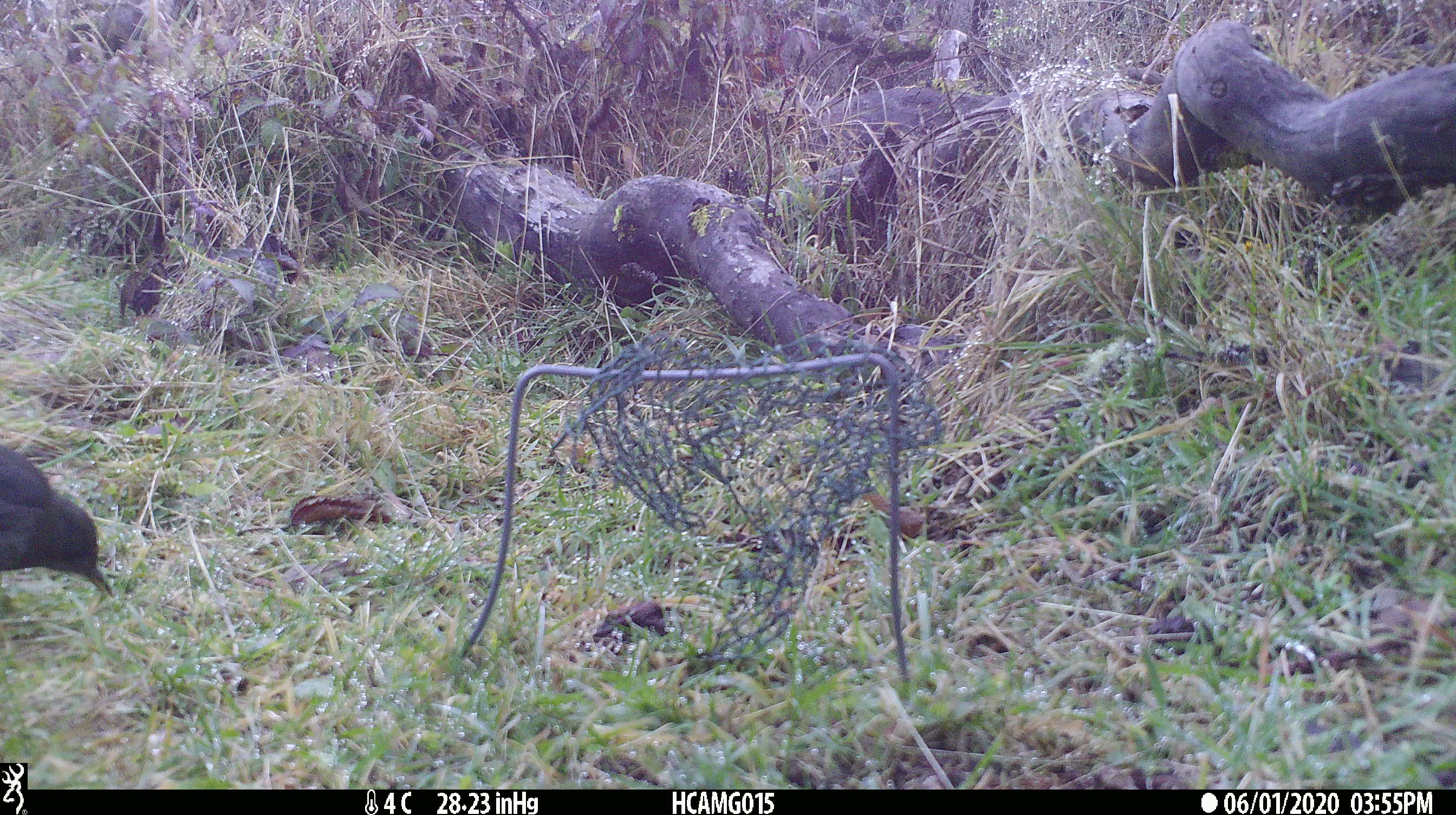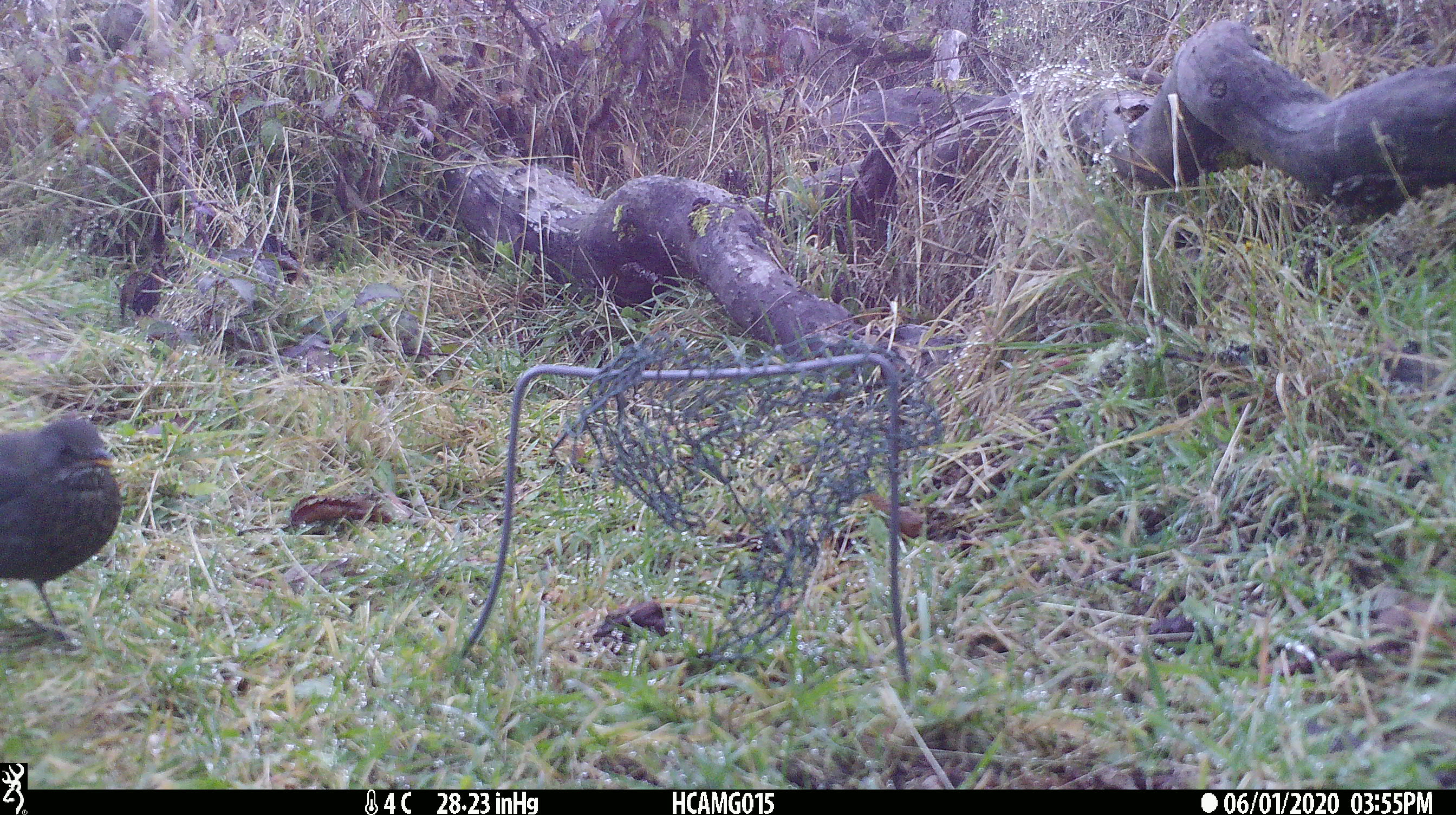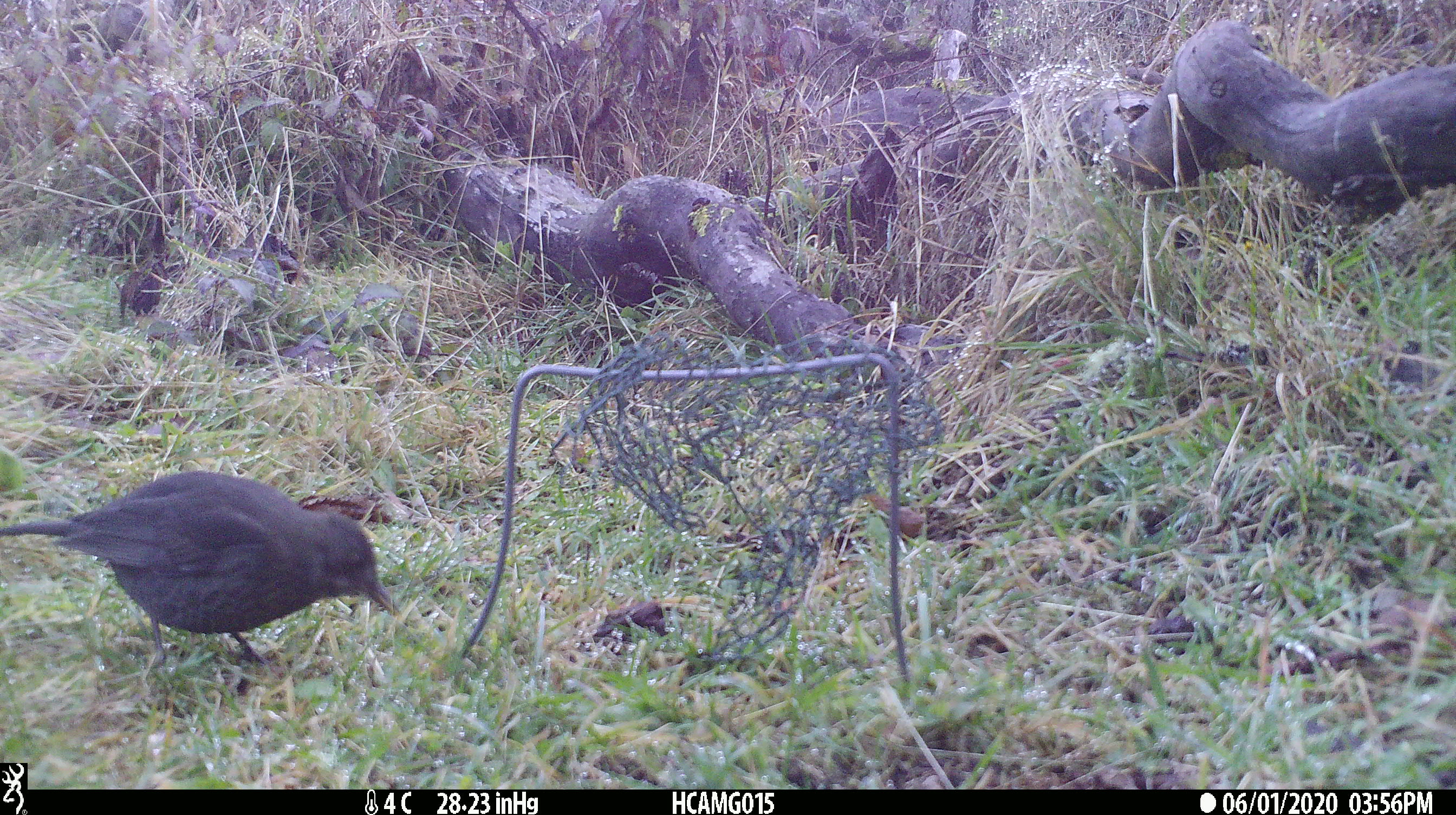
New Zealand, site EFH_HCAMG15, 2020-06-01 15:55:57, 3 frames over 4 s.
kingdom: Animalia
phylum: Chordata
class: Aves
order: Passeriformes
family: Turdidae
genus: Turdus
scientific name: Turdus merula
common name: eurasian blackbird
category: blackbird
Blackbird (eurasian blackbird) (Turdus merula).